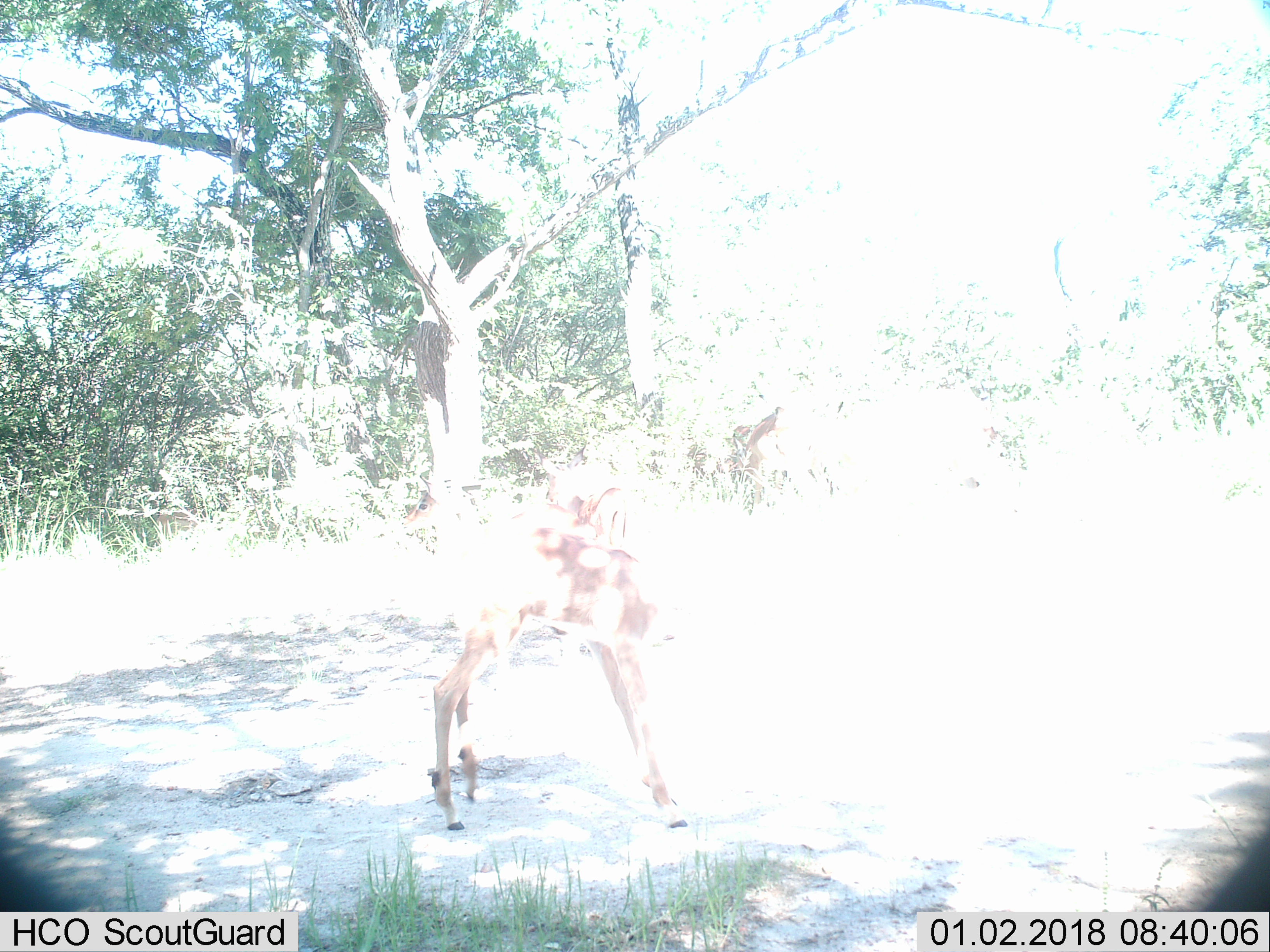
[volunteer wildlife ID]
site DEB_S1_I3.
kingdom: Animalia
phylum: Chordata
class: Mammalia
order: Artiodactyla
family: Bovidae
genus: Aepyceros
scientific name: Aepyceros melampus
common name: impala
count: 2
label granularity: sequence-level